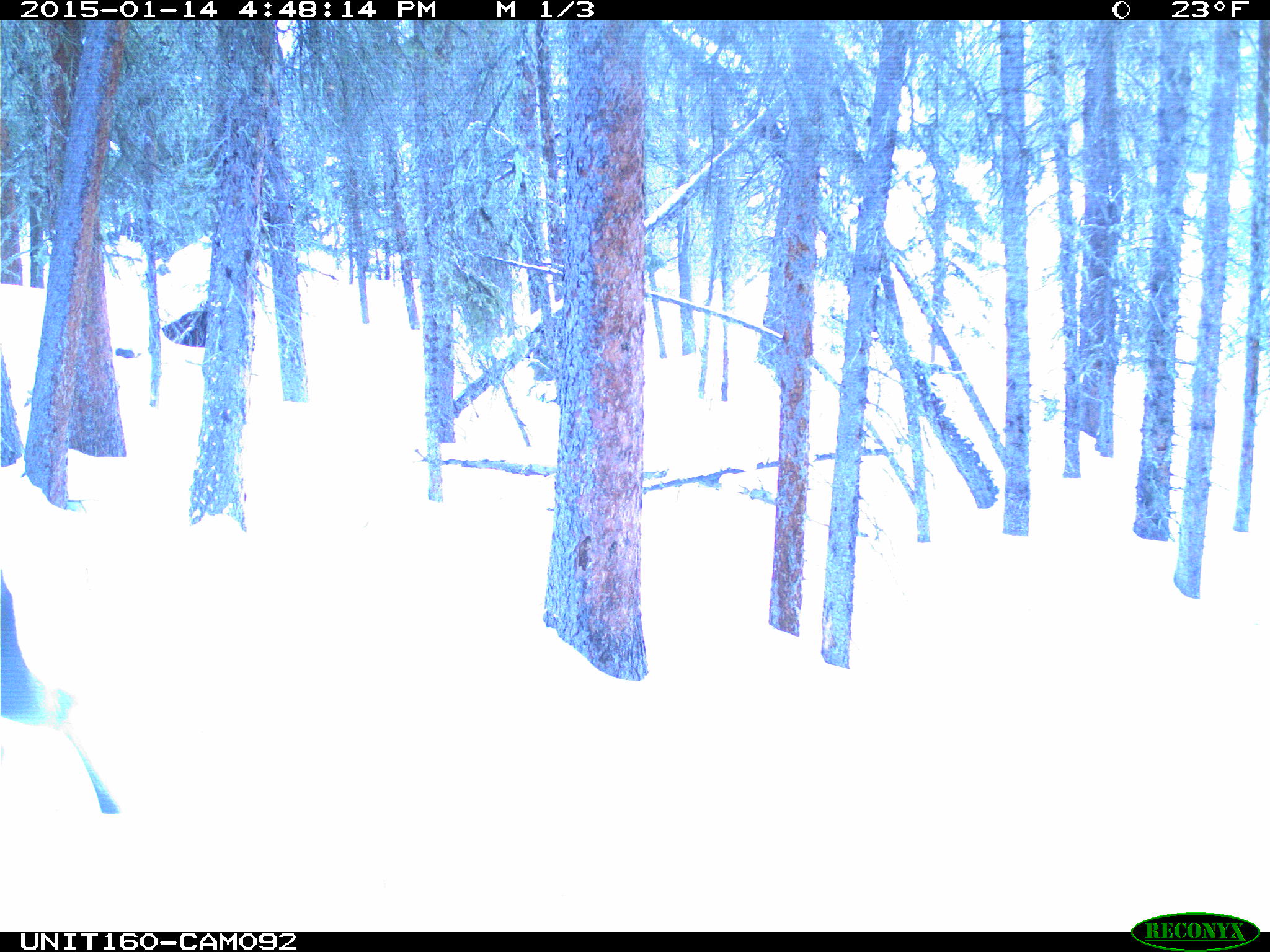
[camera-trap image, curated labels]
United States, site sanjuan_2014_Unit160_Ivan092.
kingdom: Animalia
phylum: Chordata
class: Mammalia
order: Artiodactyla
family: Cervidae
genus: Alces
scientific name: Alces alces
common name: moose